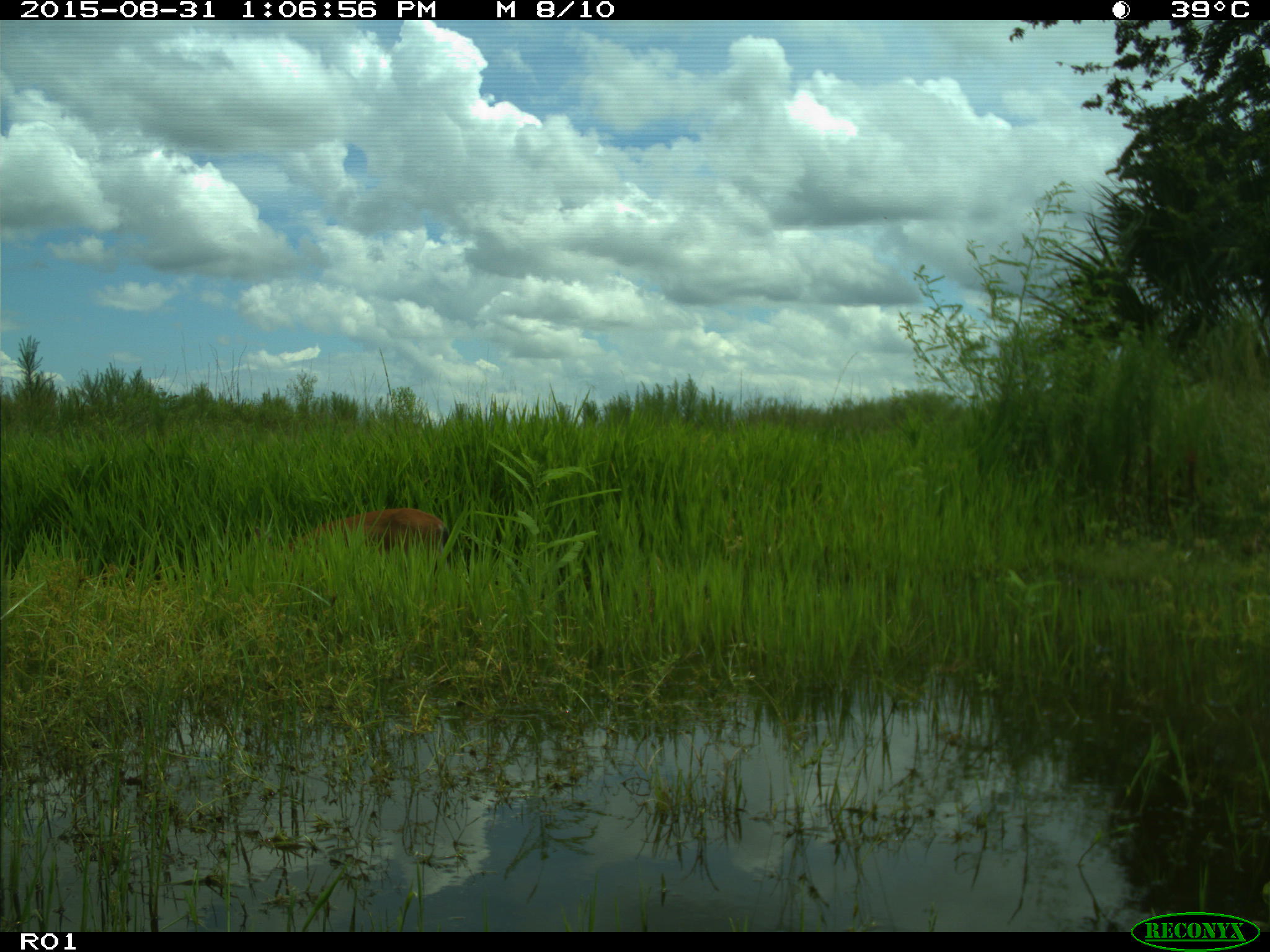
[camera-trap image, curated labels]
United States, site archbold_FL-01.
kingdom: Animalia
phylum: Chordata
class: Mammalia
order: Artiodactyla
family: Cervidae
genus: Odocoileus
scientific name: Odocoileus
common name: deer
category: unidentified deer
Unidentified deer (deer) (Odocoileus).